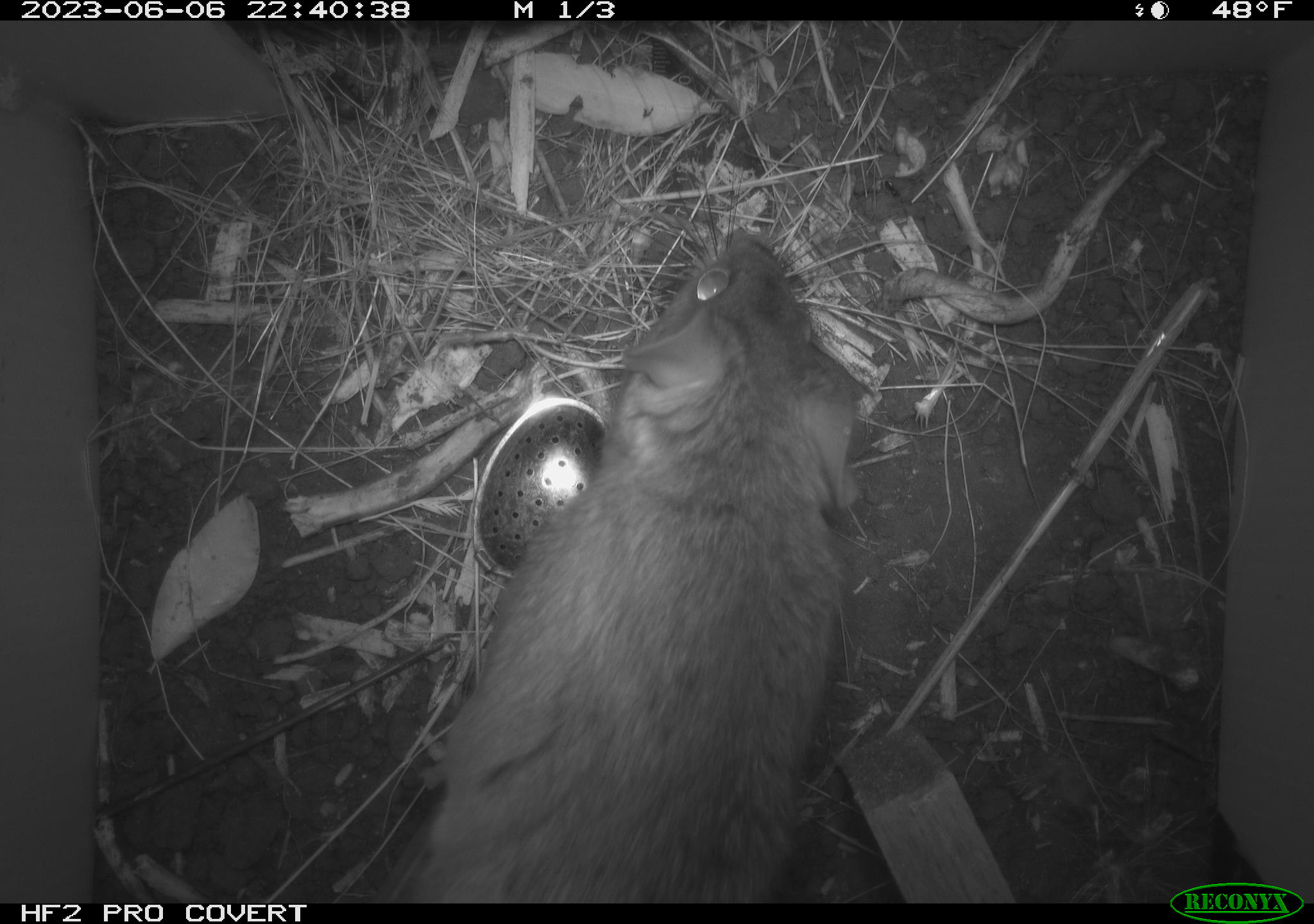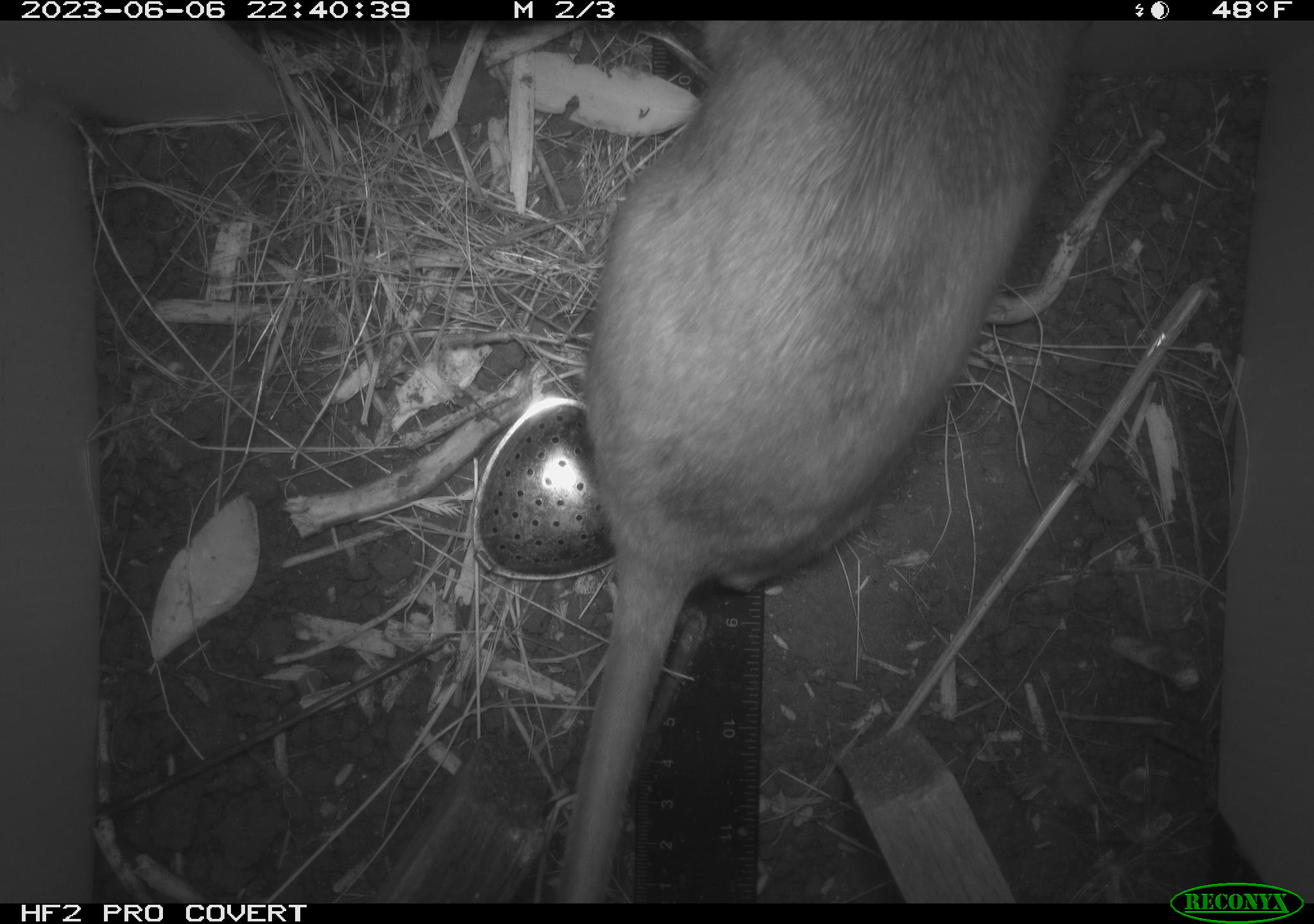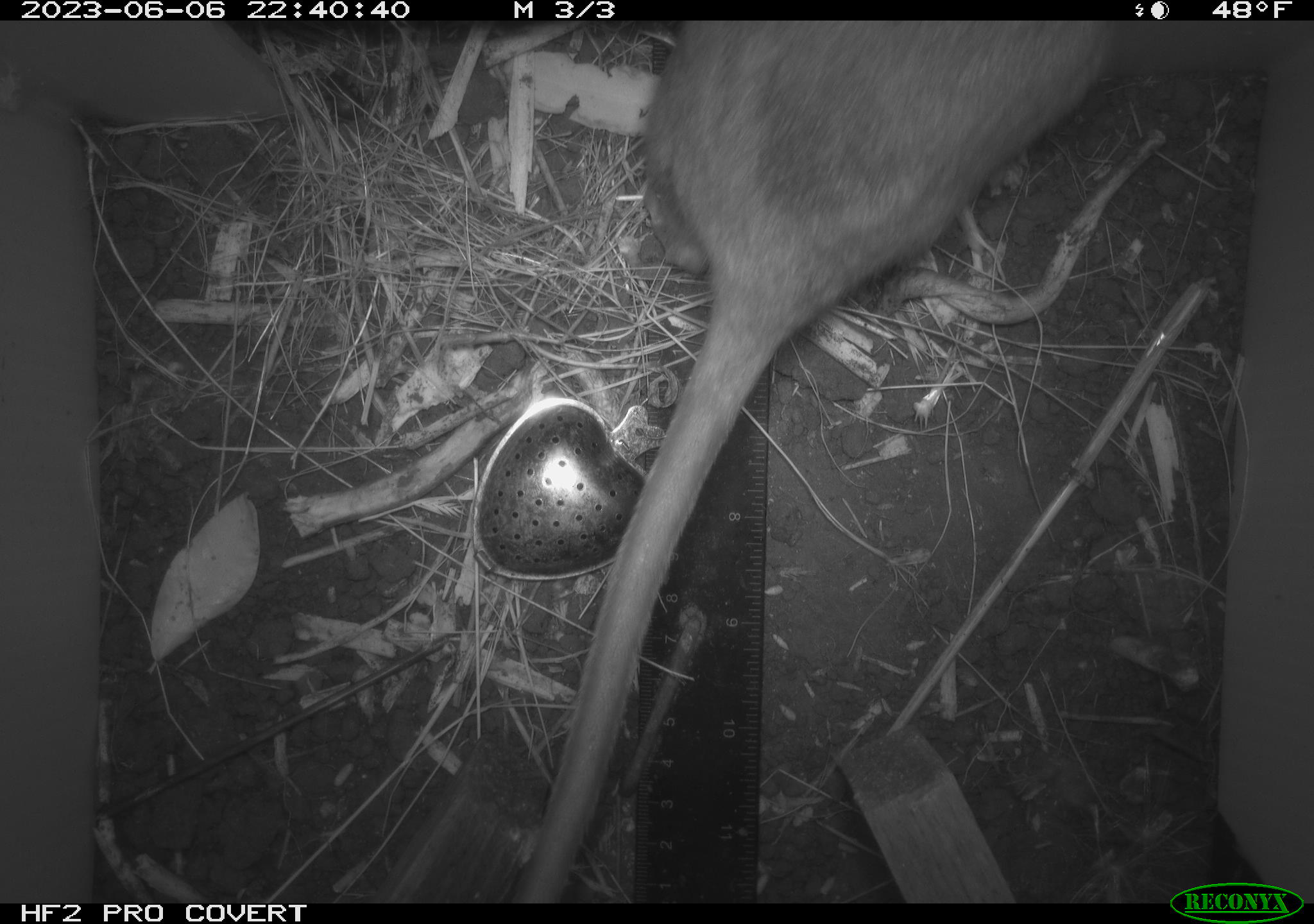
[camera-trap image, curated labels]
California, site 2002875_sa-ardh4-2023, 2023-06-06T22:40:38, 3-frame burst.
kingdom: Animalia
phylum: Chordata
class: Mammalia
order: Rodentia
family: Cricetidae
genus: Neotoma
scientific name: Neotoma fuscipes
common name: dusky-footed woodrat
Dusky-footed woodrat (Neotoma fuscipes).